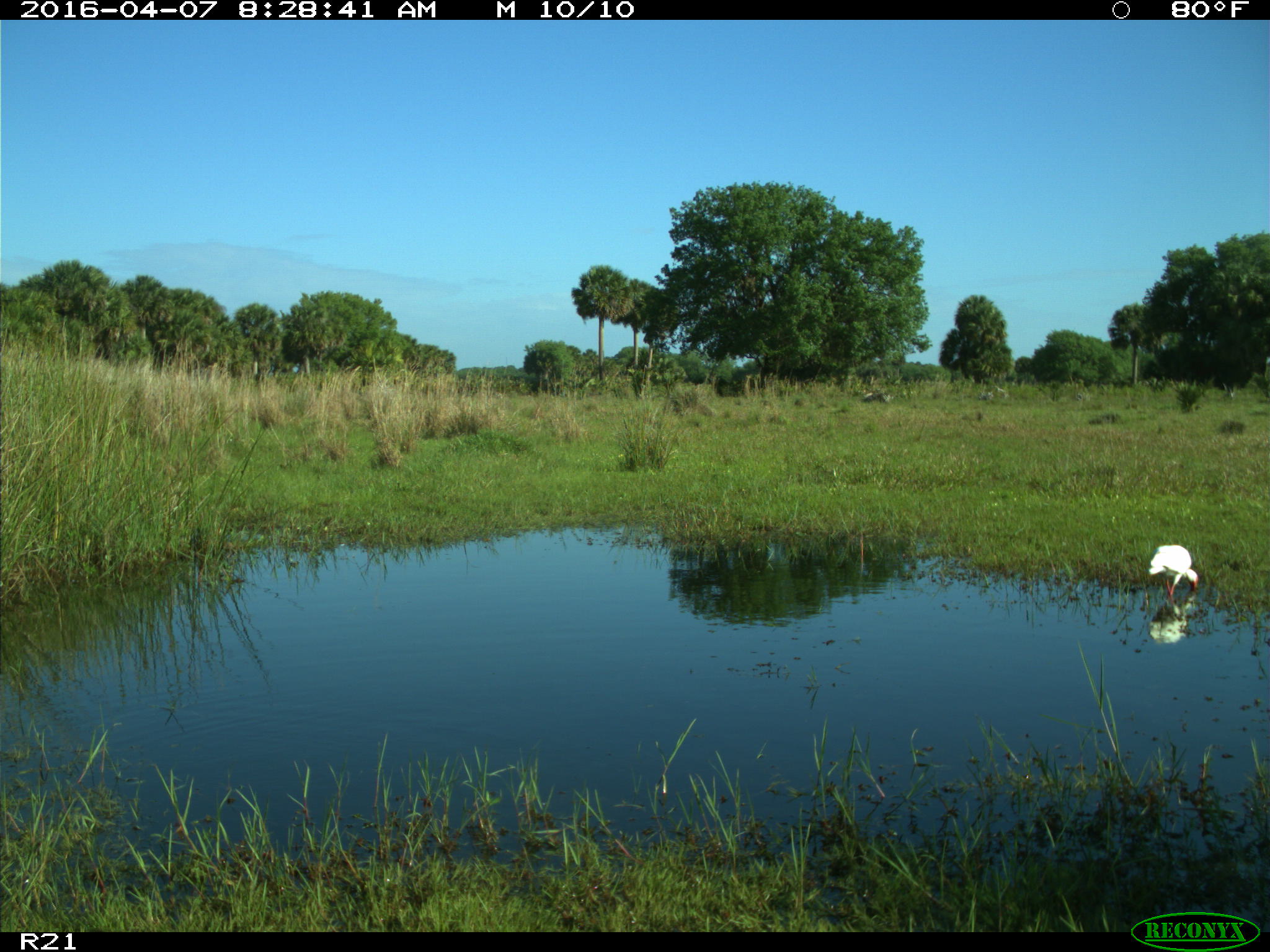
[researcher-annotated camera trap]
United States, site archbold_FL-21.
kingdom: Animalia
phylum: Chordata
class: Aves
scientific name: Aves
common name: birds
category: unidentified bird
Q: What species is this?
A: Unidentified bird (birds) (Aves).